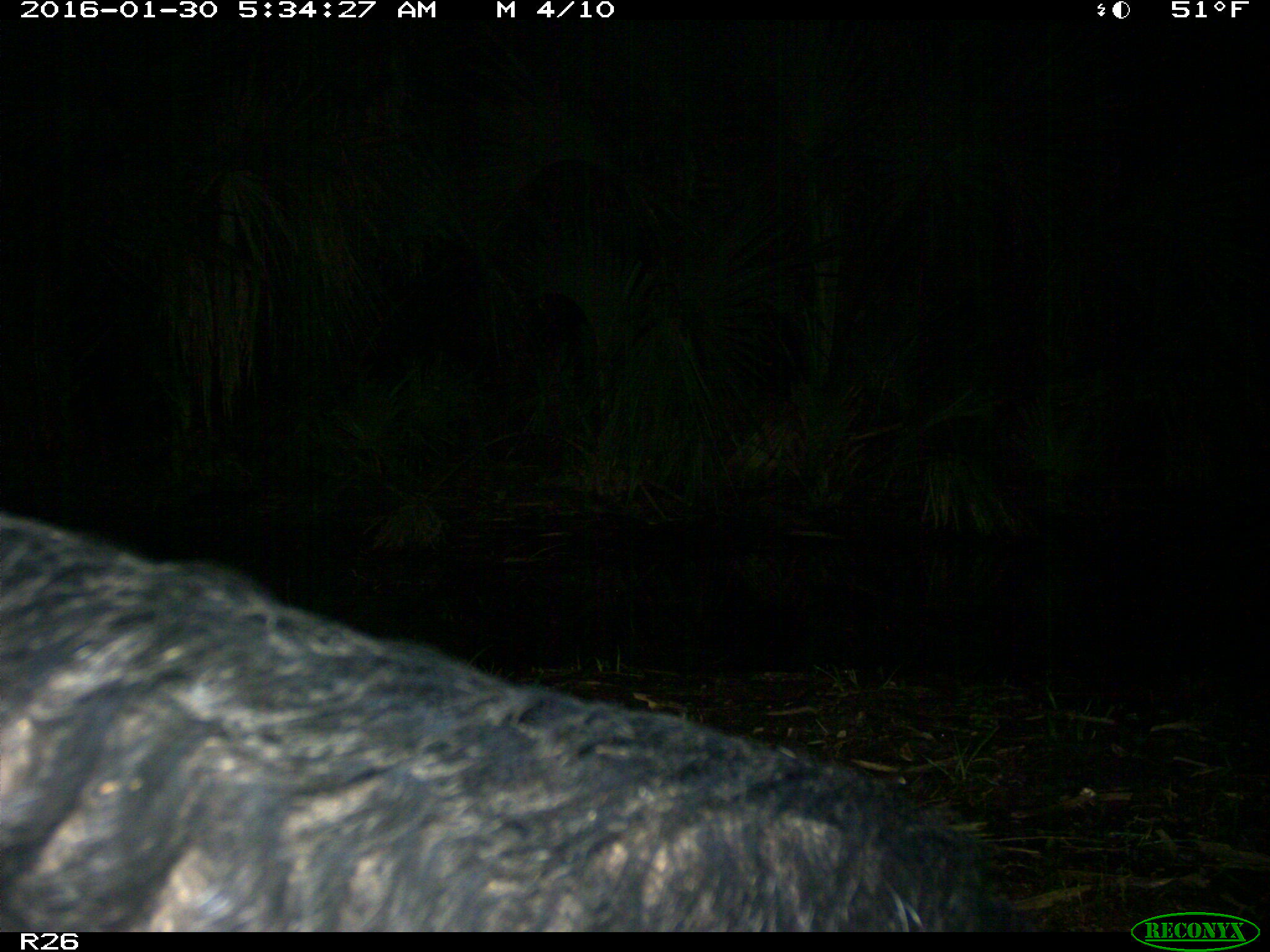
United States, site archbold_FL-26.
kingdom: Animalia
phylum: Chordata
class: Mammalia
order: Artiodactyla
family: Suidae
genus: Sus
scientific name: Sus scrofa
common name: wild boar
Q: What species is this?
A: Sus scrofa (wild boar).